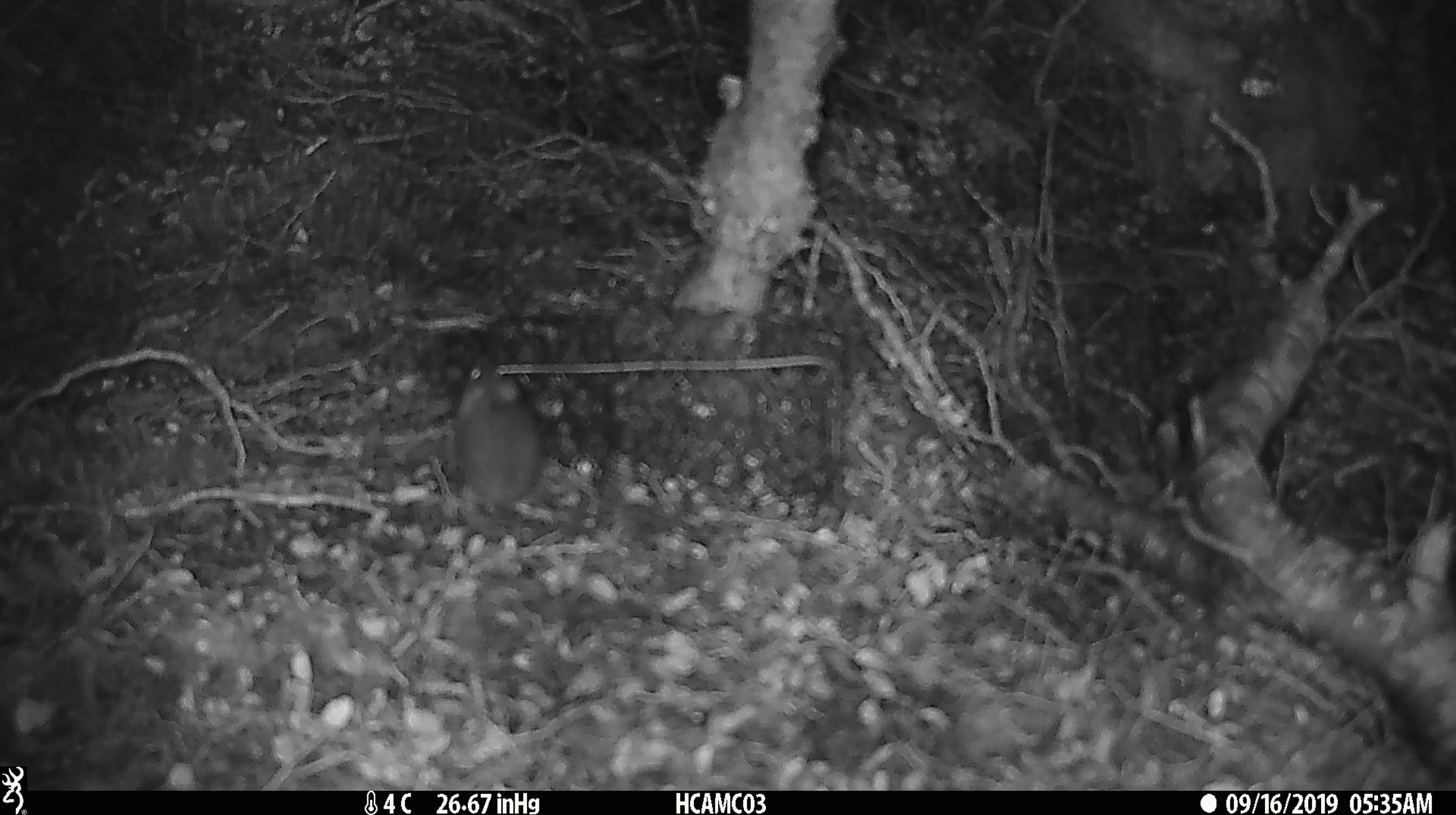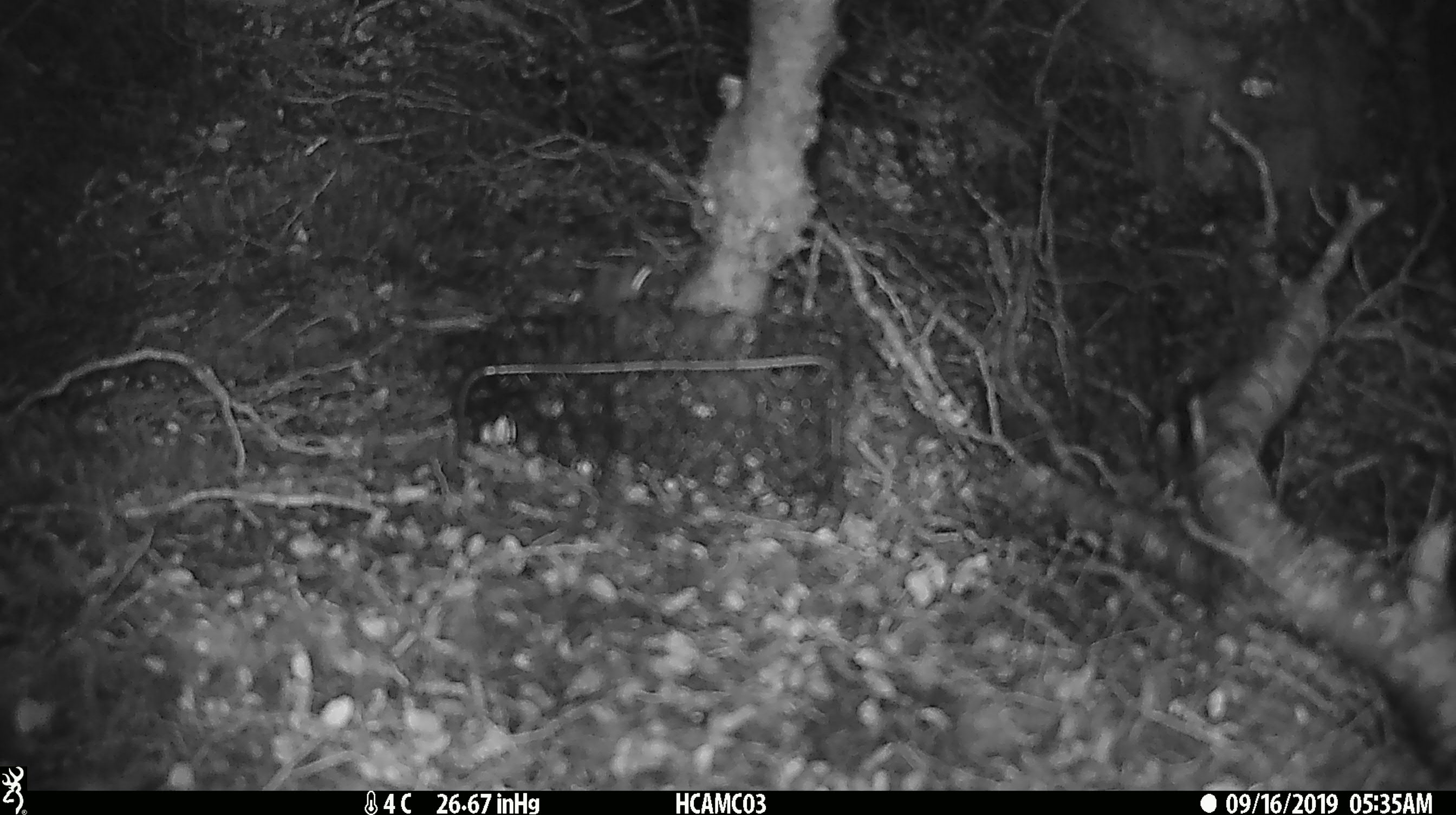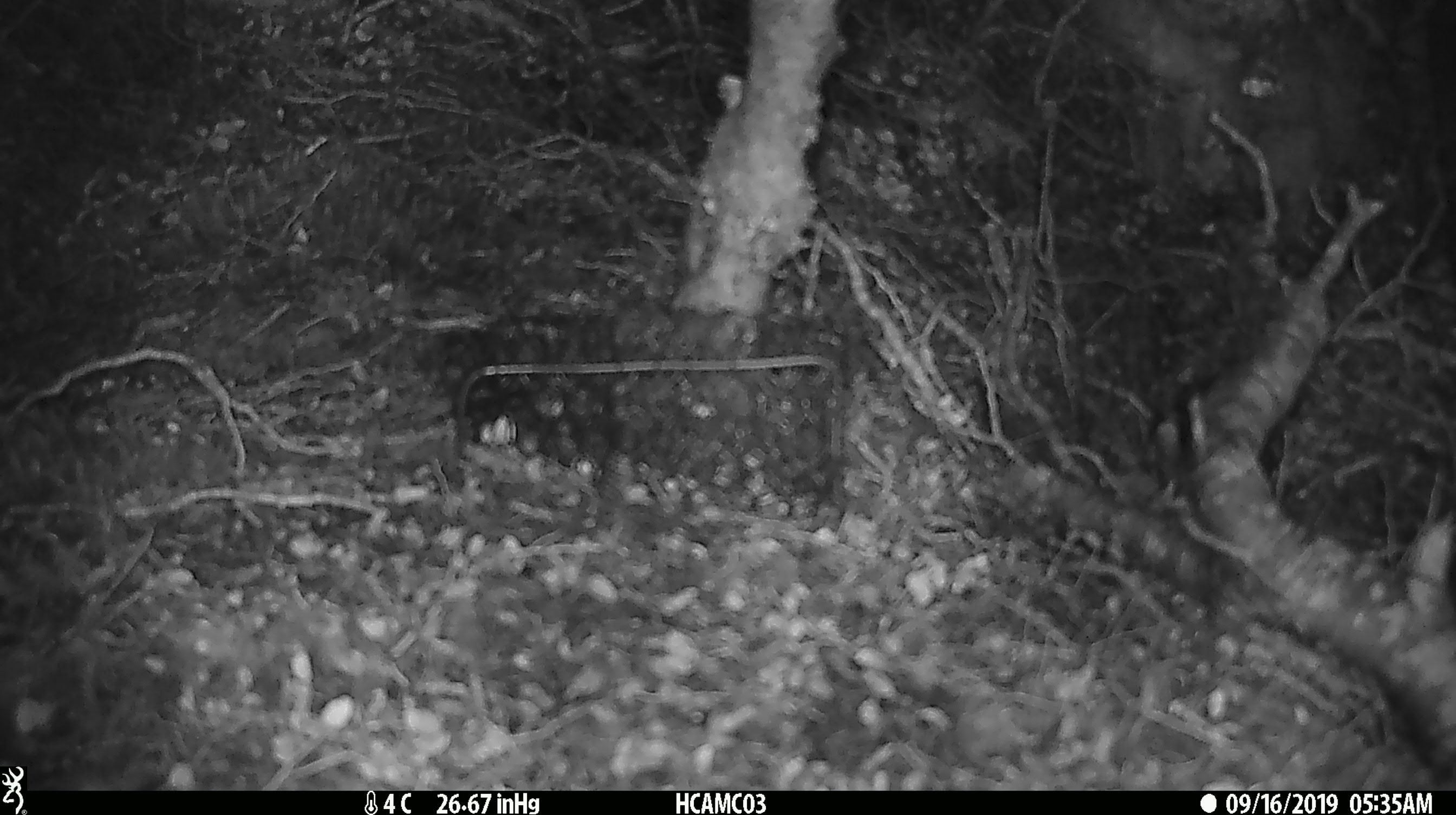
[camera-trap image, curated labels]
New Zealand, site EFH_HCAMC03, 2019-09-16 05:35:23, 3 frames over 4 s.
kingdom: Animalia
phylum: Chordata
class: Mammalia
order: Rodentia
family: Muridae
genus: Mus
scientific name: Mus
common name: mouse